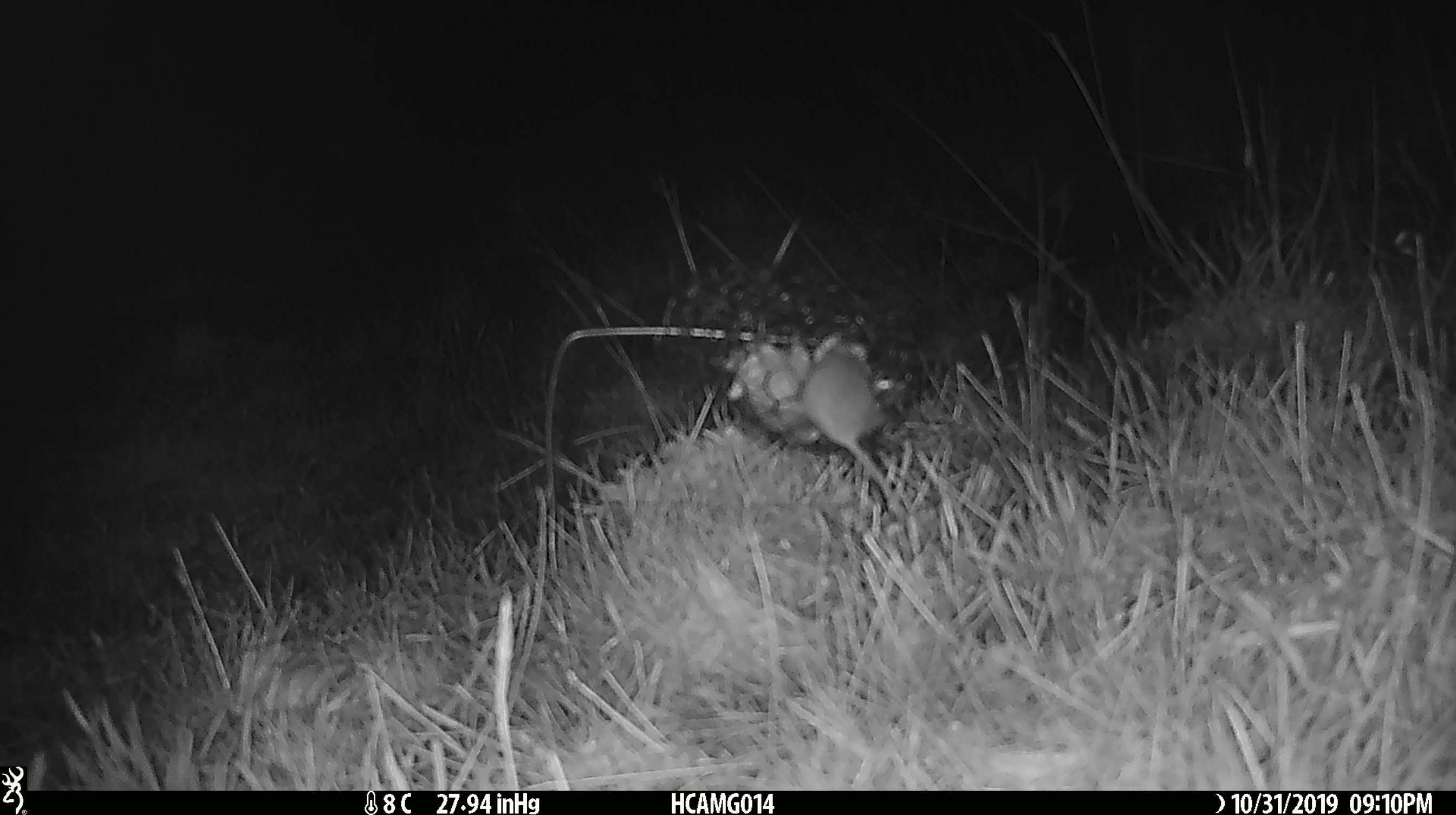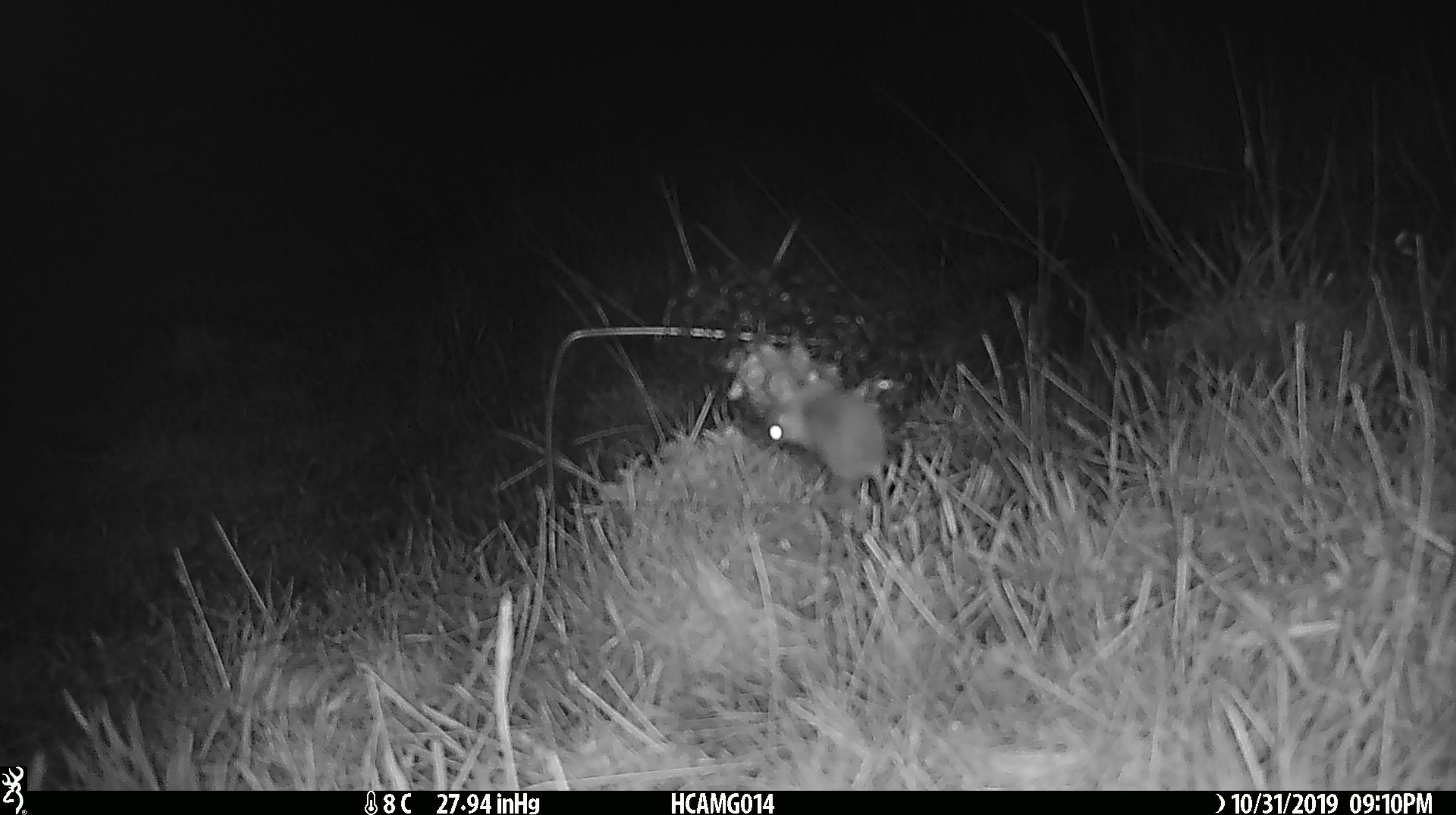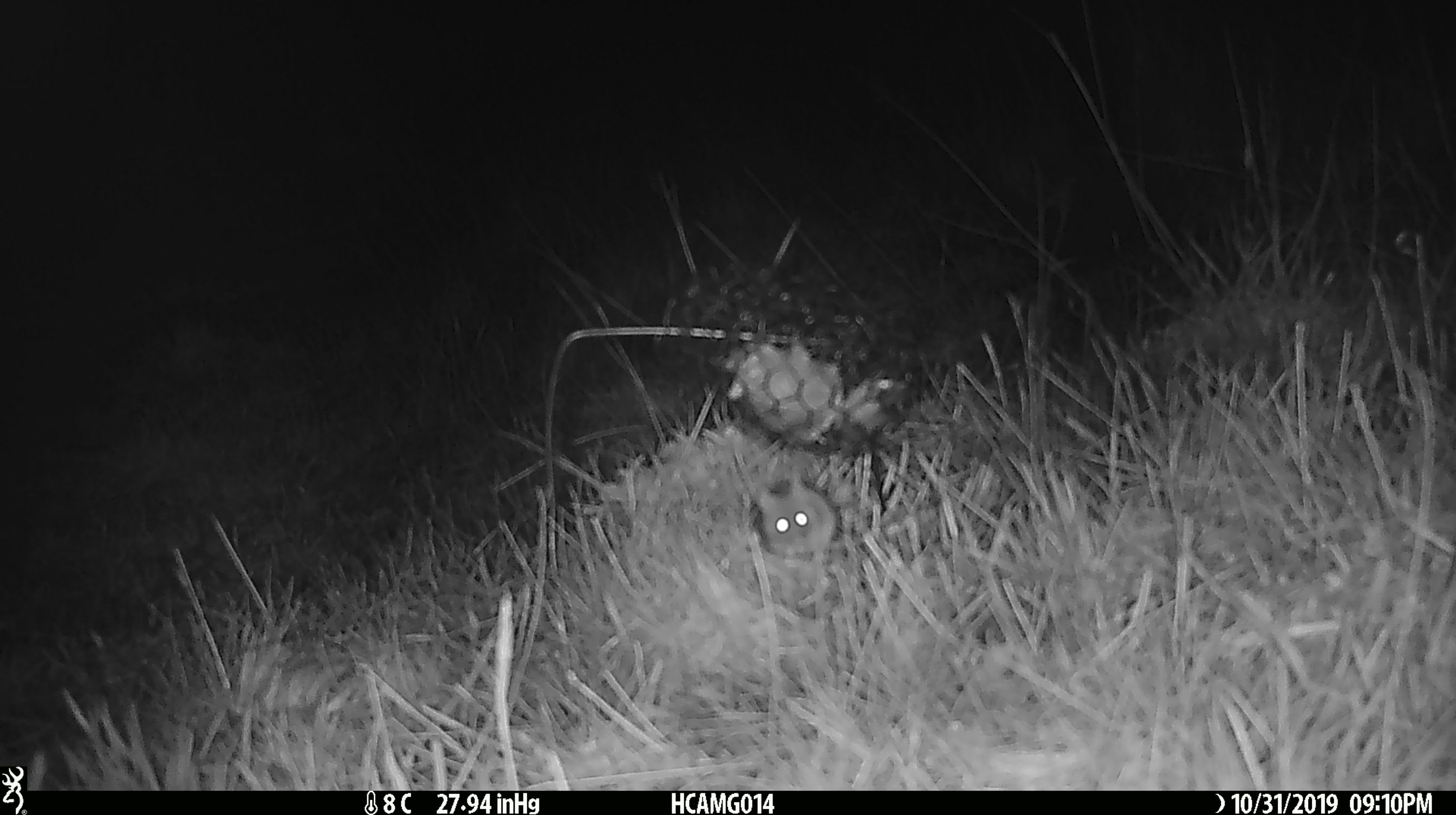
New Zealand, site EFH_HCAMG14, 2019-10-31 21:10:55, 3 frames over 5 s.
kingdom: Animalia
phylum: Chordata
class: Mammalia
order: Rodentia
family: Muridae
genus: Mus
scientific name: Mus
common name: mouse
Mouse (Mus).